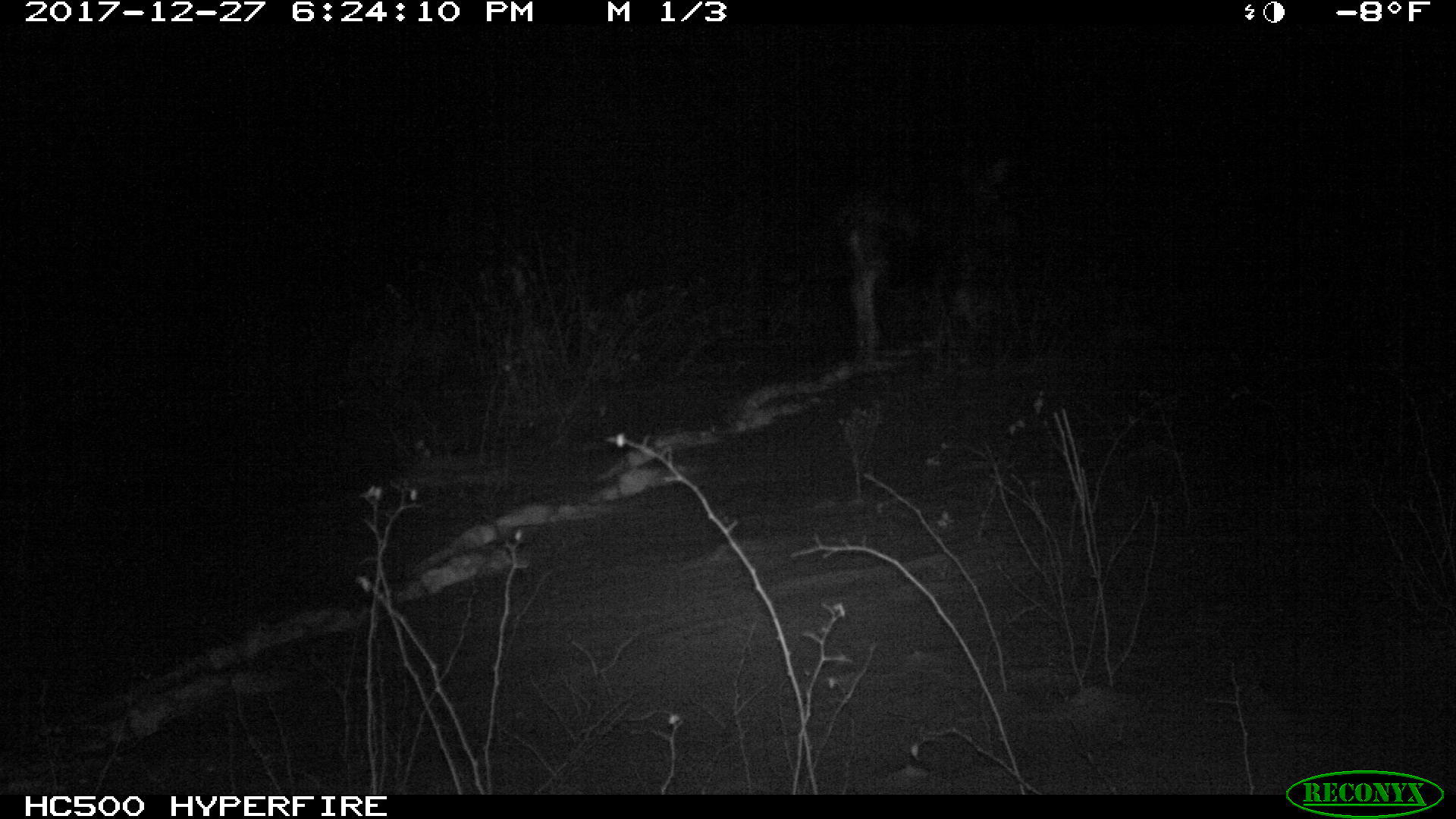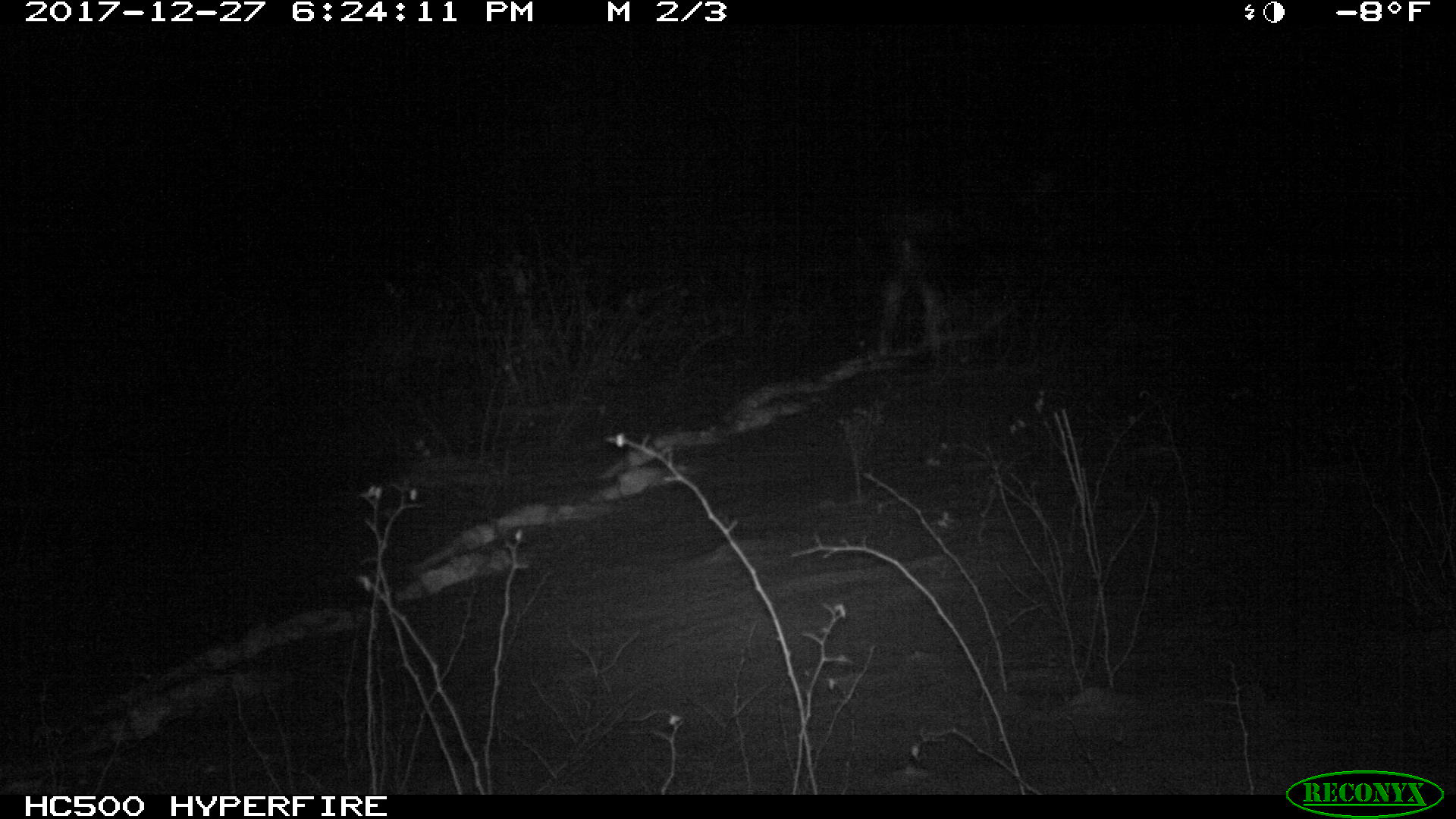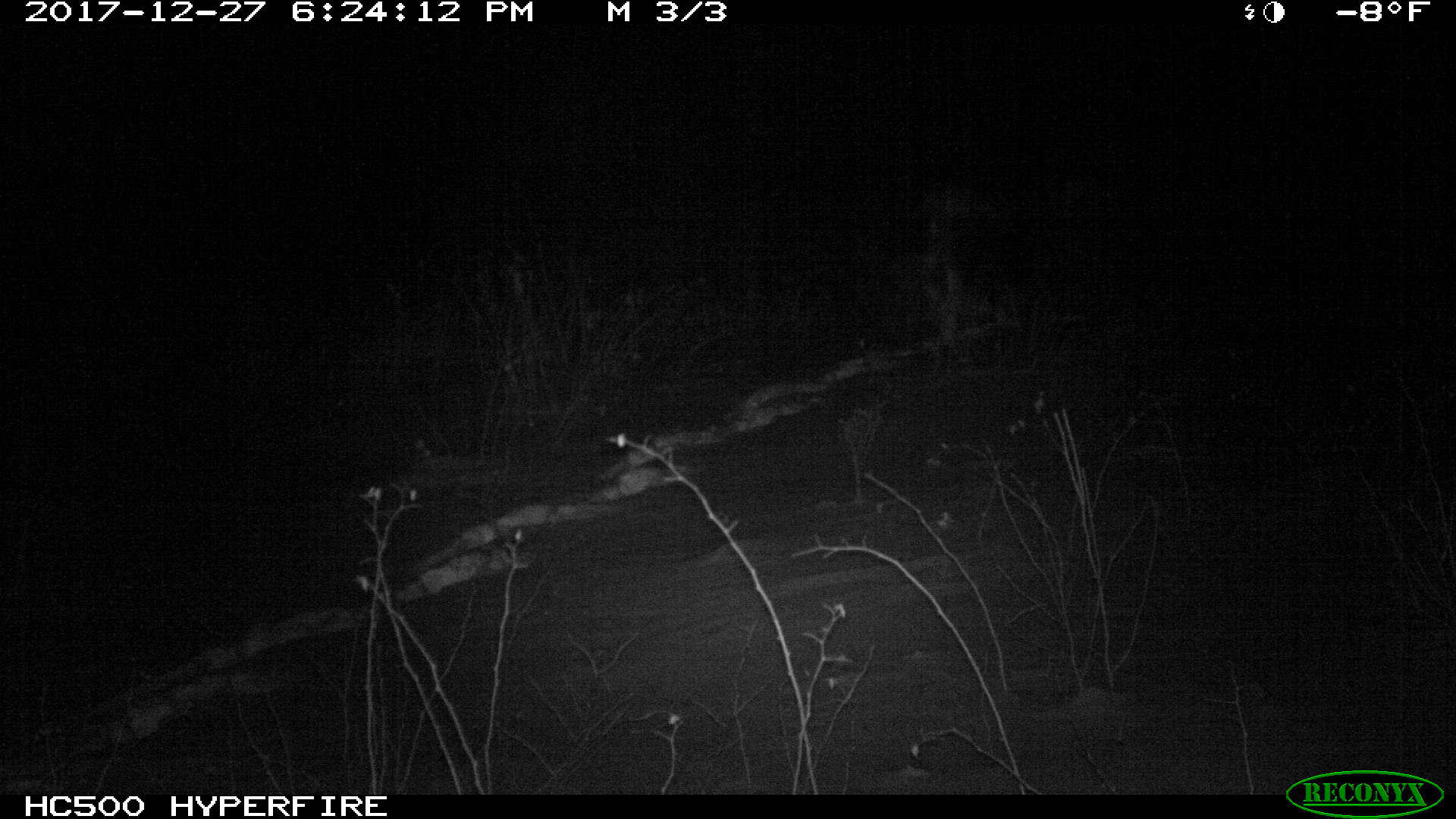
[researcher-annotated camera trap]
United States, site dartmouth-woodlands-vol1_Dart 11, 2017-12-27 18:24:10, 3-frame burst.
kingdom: Animalia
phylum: Chordata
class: Mammalia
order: Artiodactyla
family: Cervidae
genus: Alces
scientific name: Alces alces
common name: moose